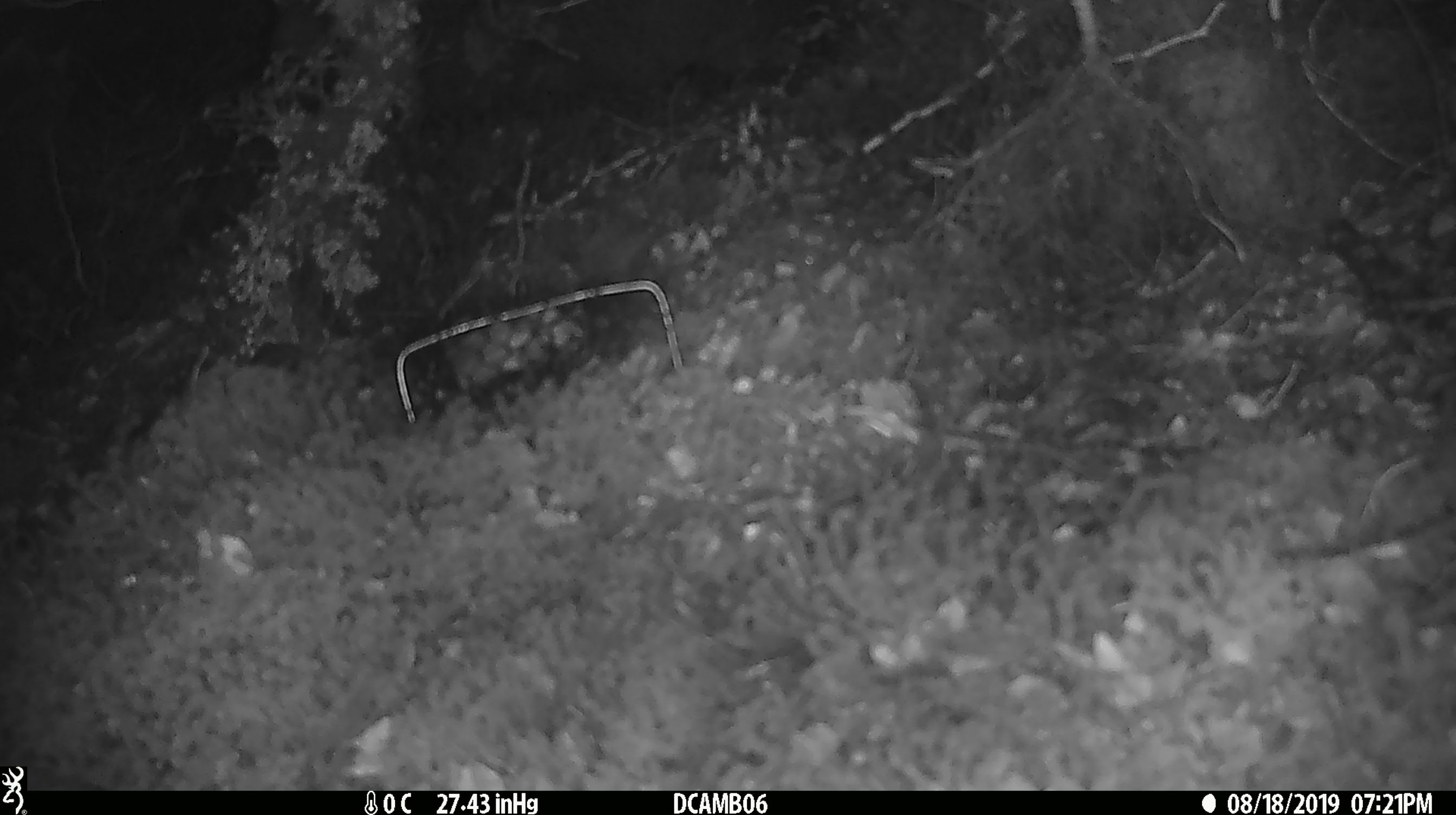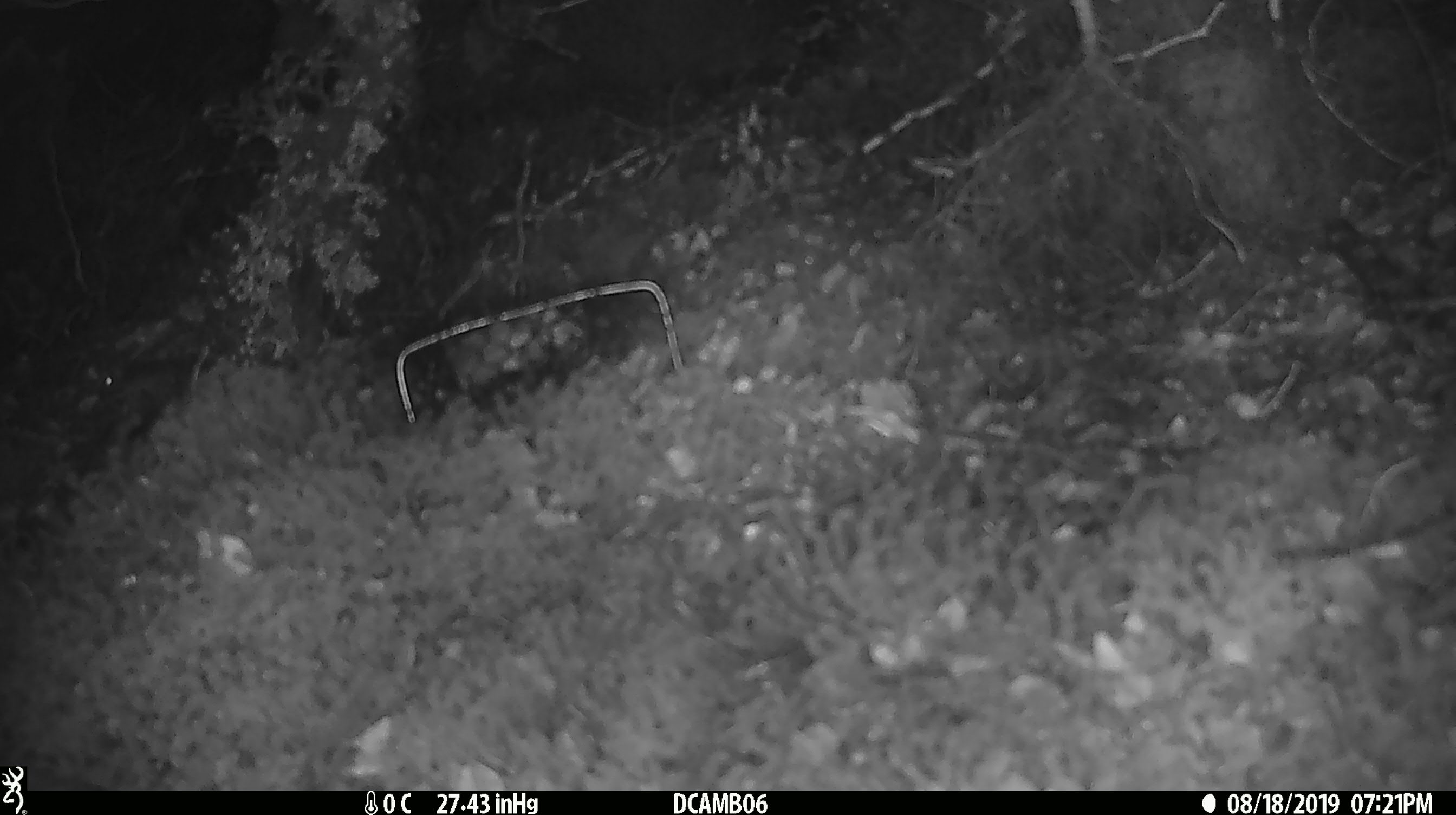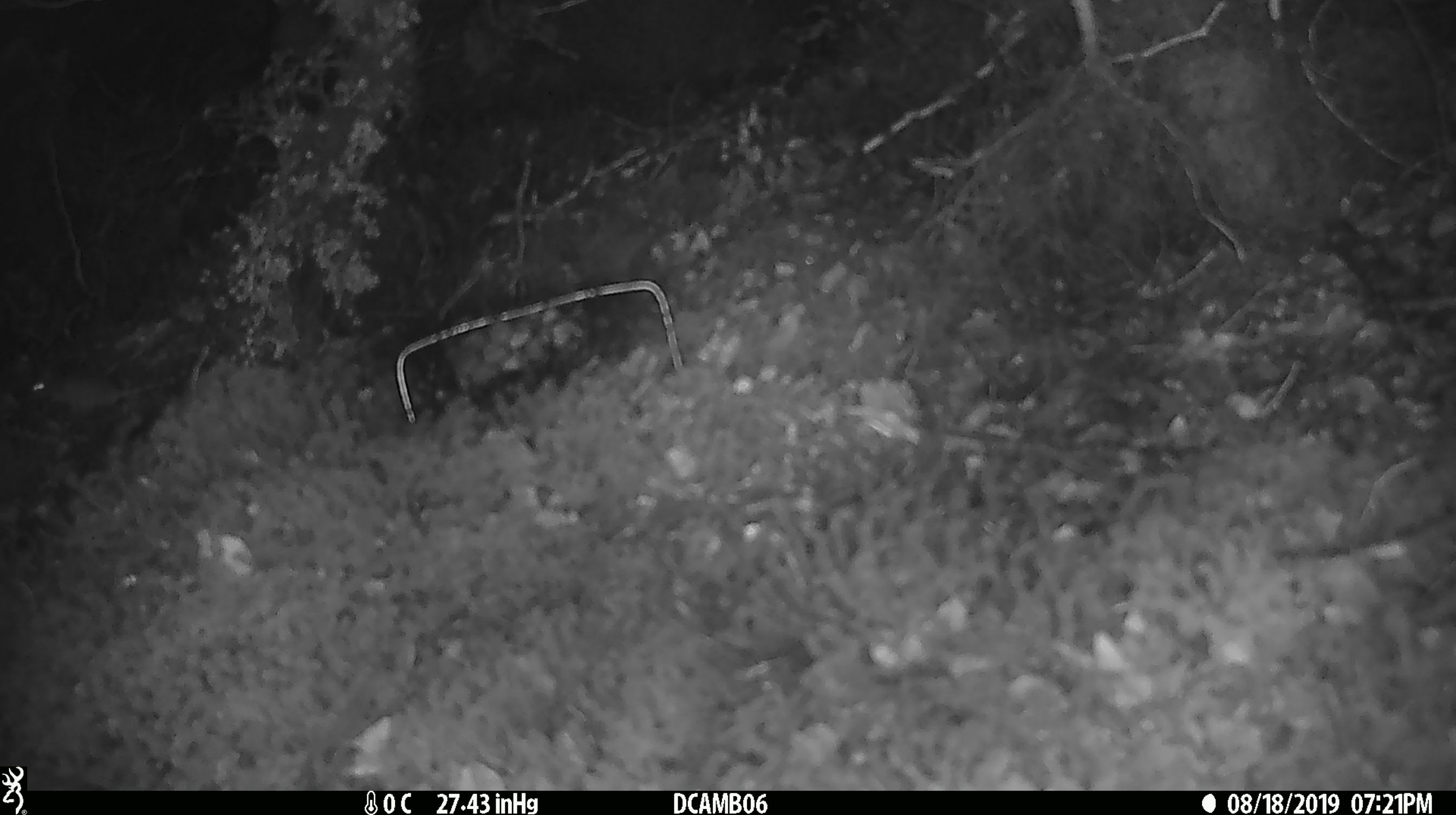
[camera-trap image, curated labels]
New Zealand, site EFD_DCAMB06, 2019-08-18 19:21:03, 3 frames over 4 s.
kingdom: Animalia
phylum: Chordata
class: Mammalia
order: Rodentia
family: Muridae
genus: Mus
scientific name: Mus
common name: mouse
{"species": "mouse (Mus)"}